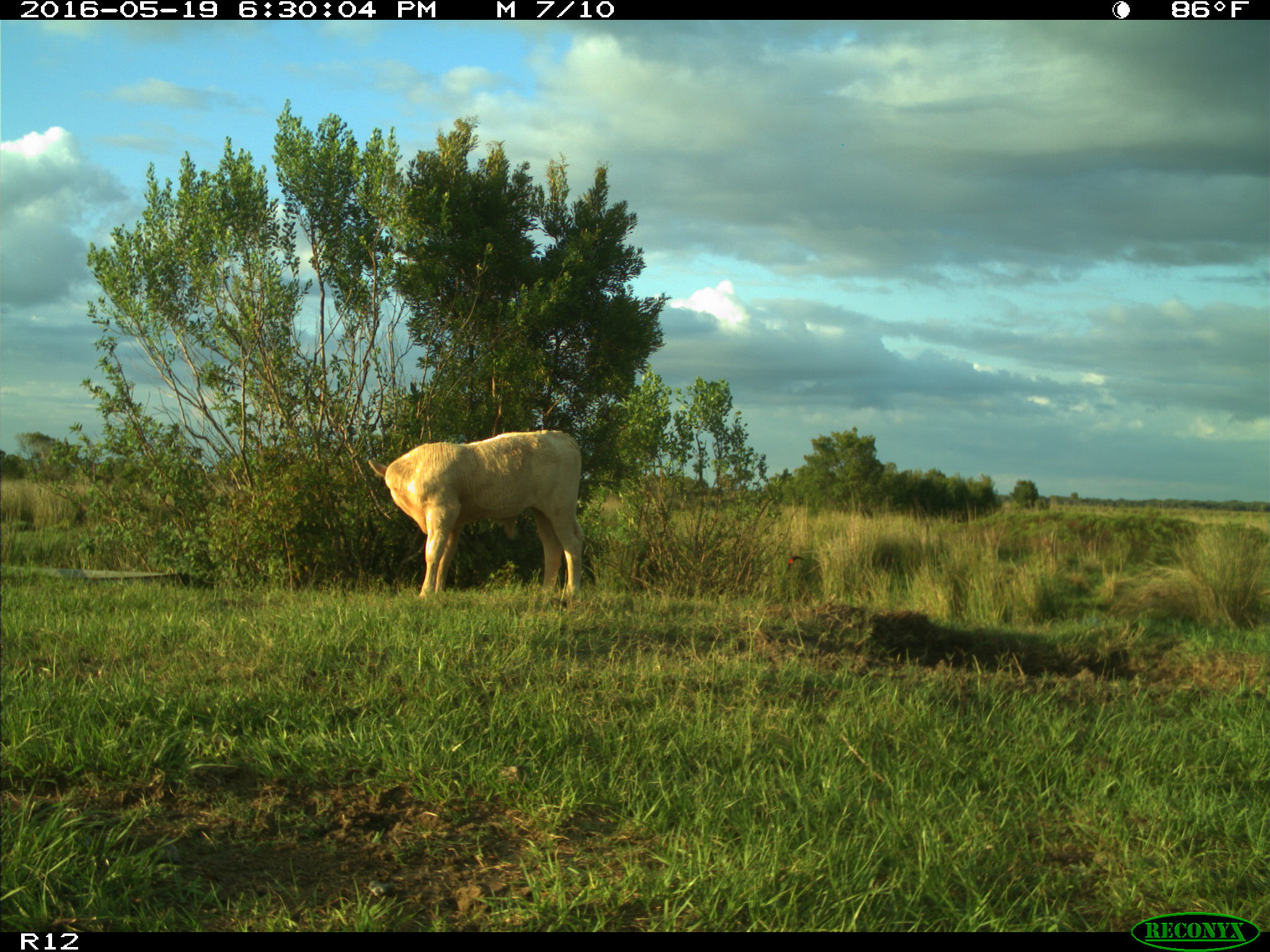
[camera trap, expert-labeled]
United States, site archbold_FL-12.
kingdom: Animalia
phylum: Chordata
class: Mammalia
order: Artiodactyla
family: Bovidae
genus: Bos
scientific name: Bos taurus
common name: domestic cow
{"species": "Bos taurus (domestic cow)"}